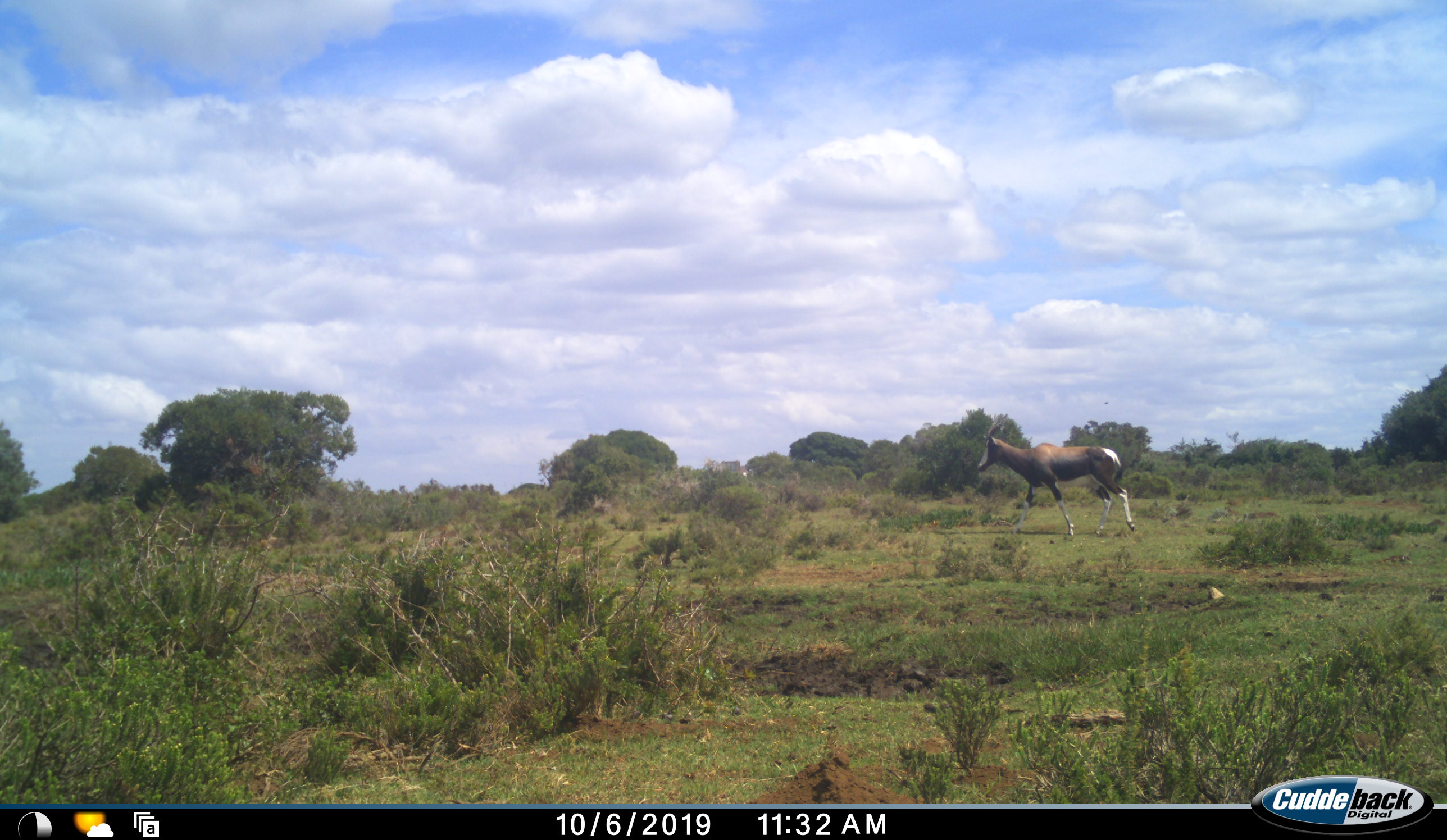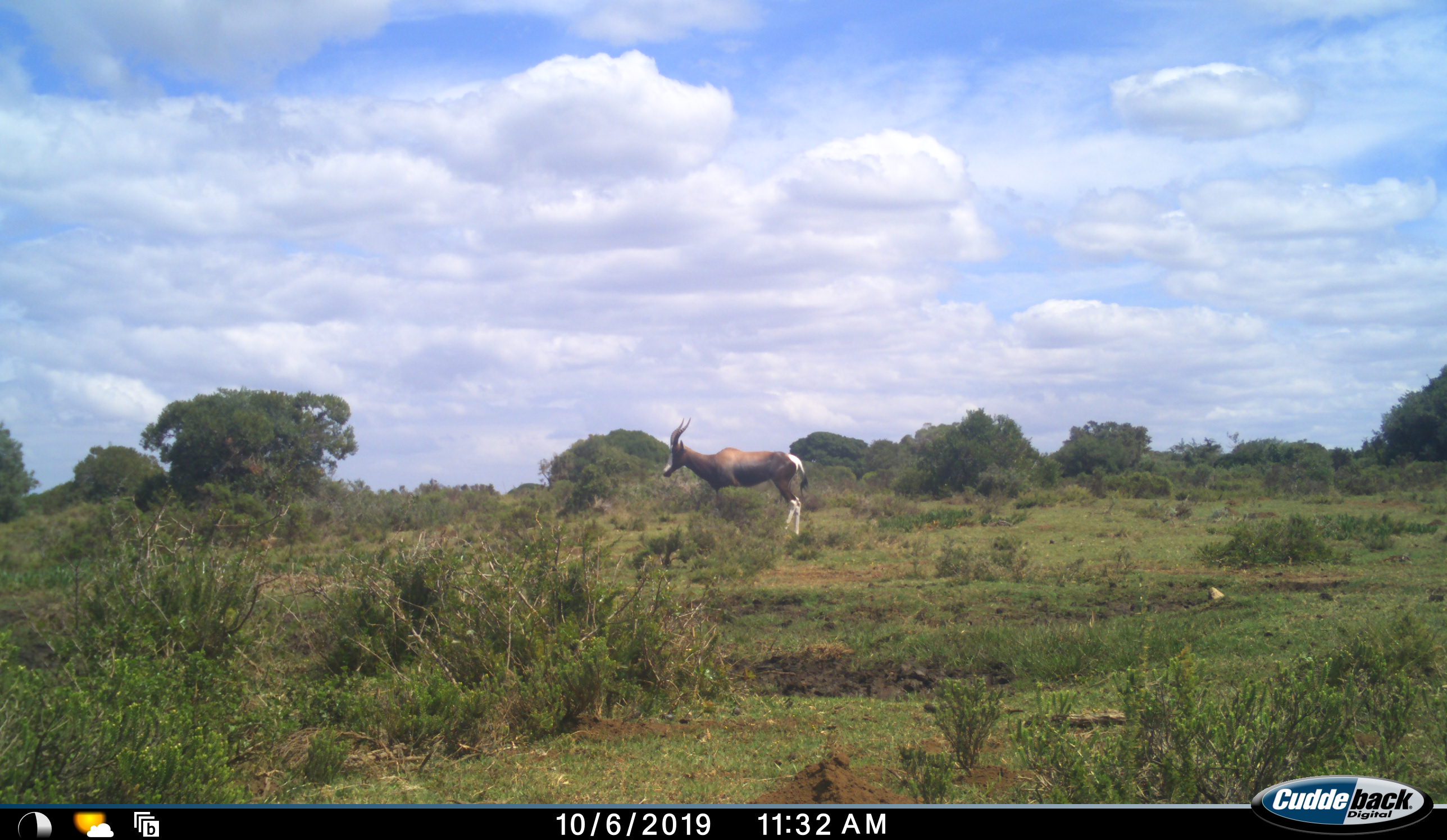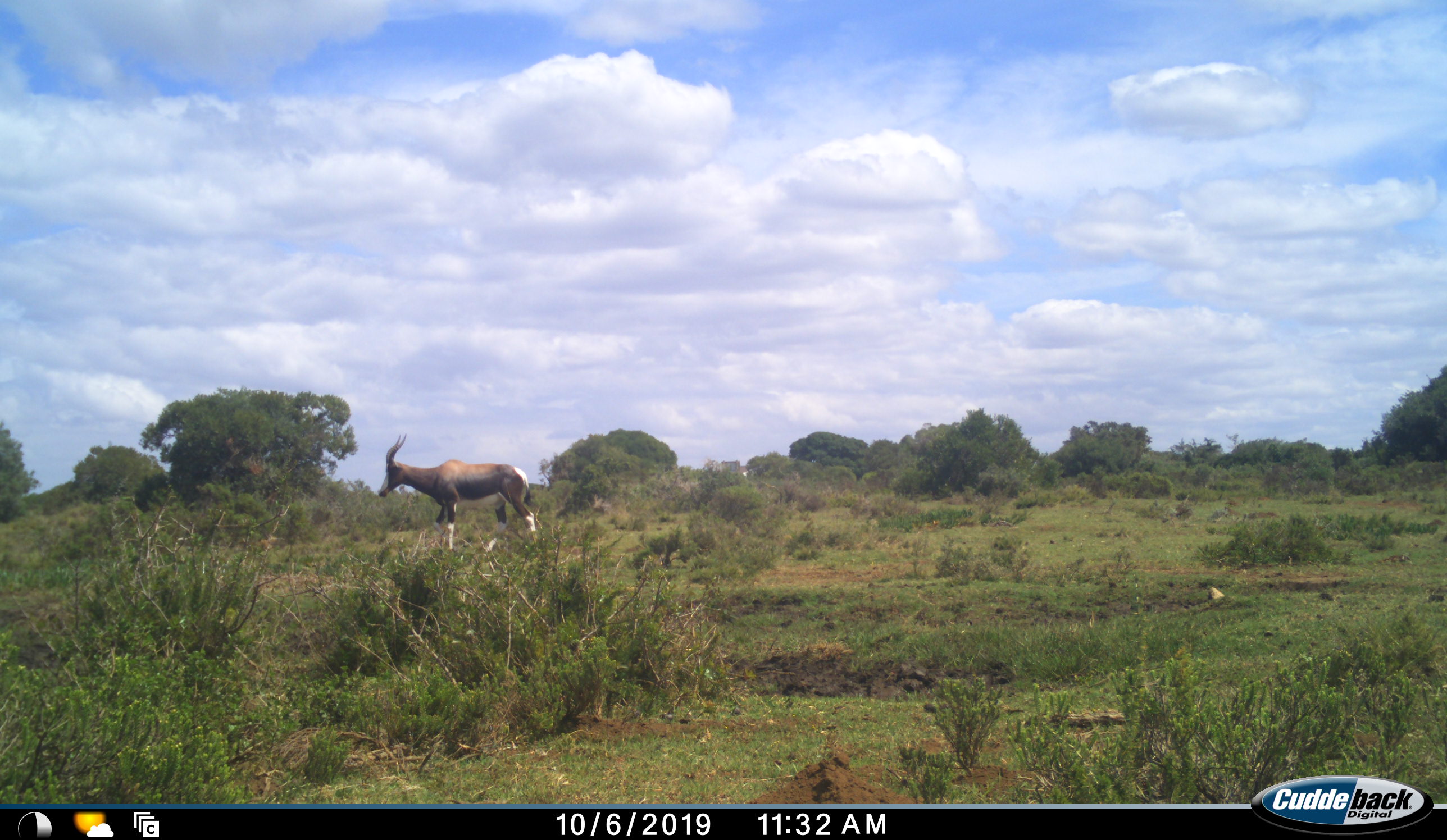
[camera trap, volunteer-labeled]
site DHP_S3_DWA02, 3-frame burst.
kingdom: Animalia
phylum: Chordata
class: Mammalia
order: Artiodactyla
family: Bovidae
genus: Damaliscus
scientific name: Damaliscus pygargus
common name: bontebok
Bontebok (Damaliscus pygargus), count 1. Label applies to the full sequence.